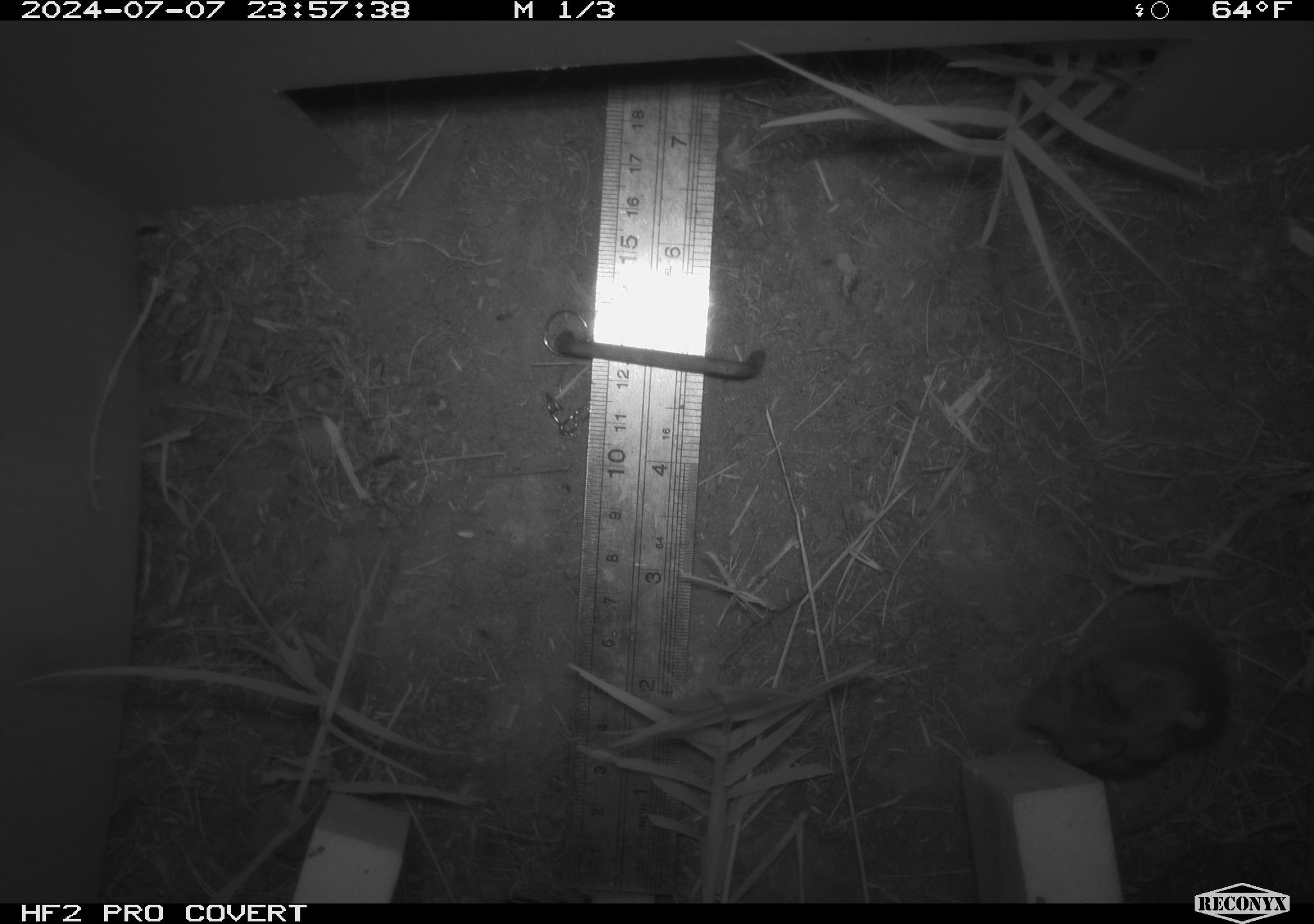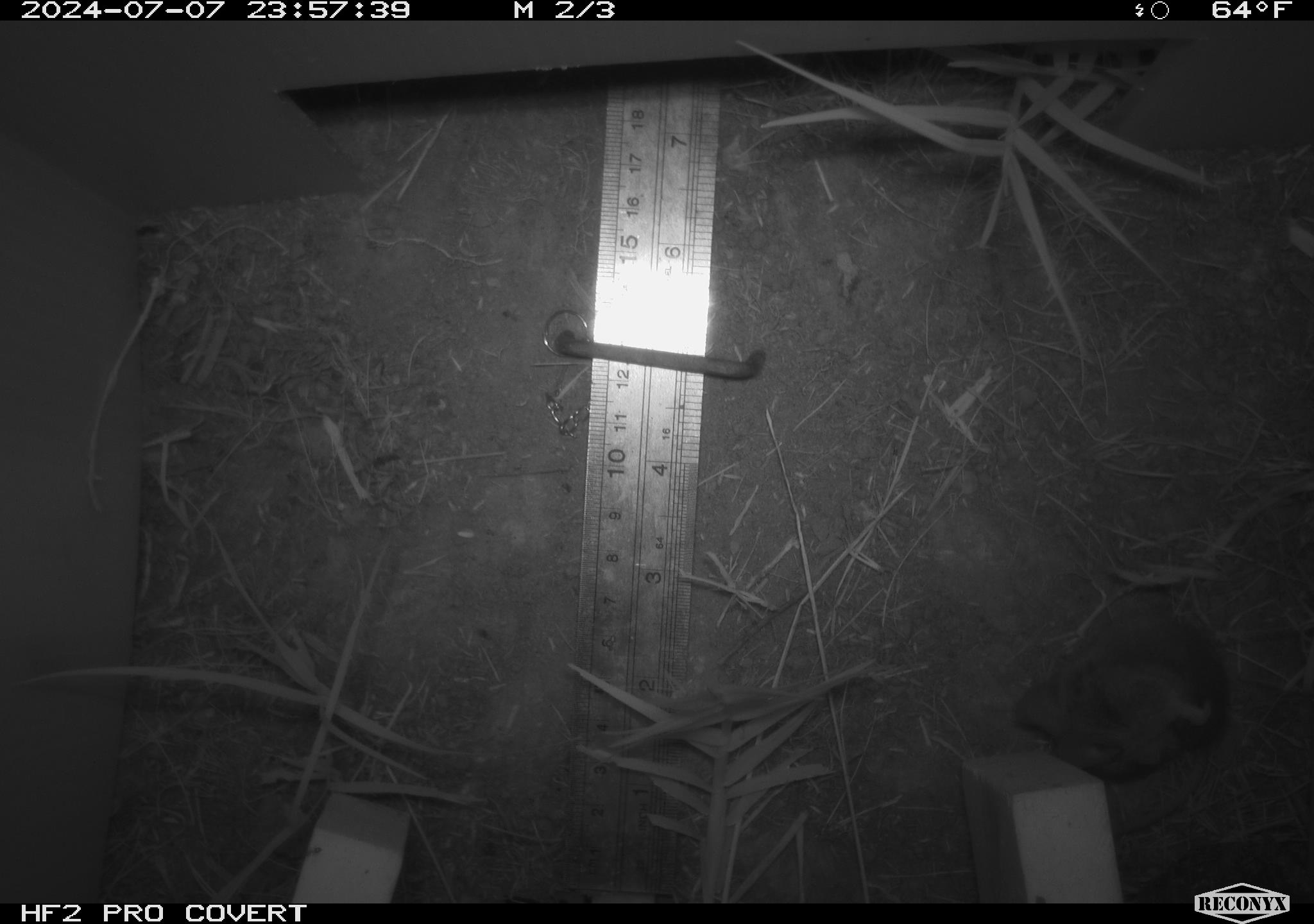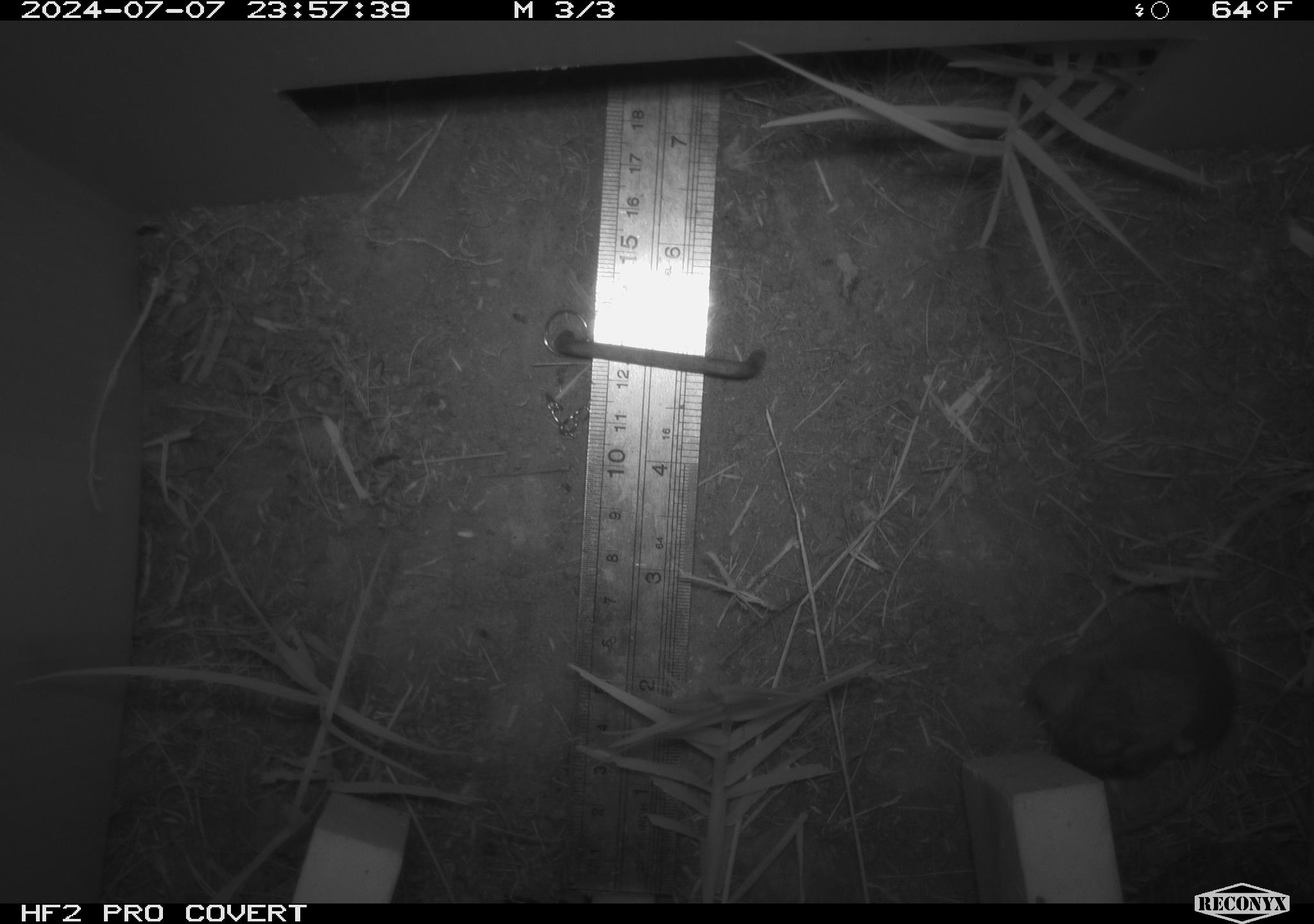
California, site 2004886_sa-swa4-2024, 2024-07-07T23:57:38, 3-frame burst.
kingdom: Animalia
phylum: Chordata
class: Mammalia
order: Rodentia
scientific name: Rodentia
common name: mouse species